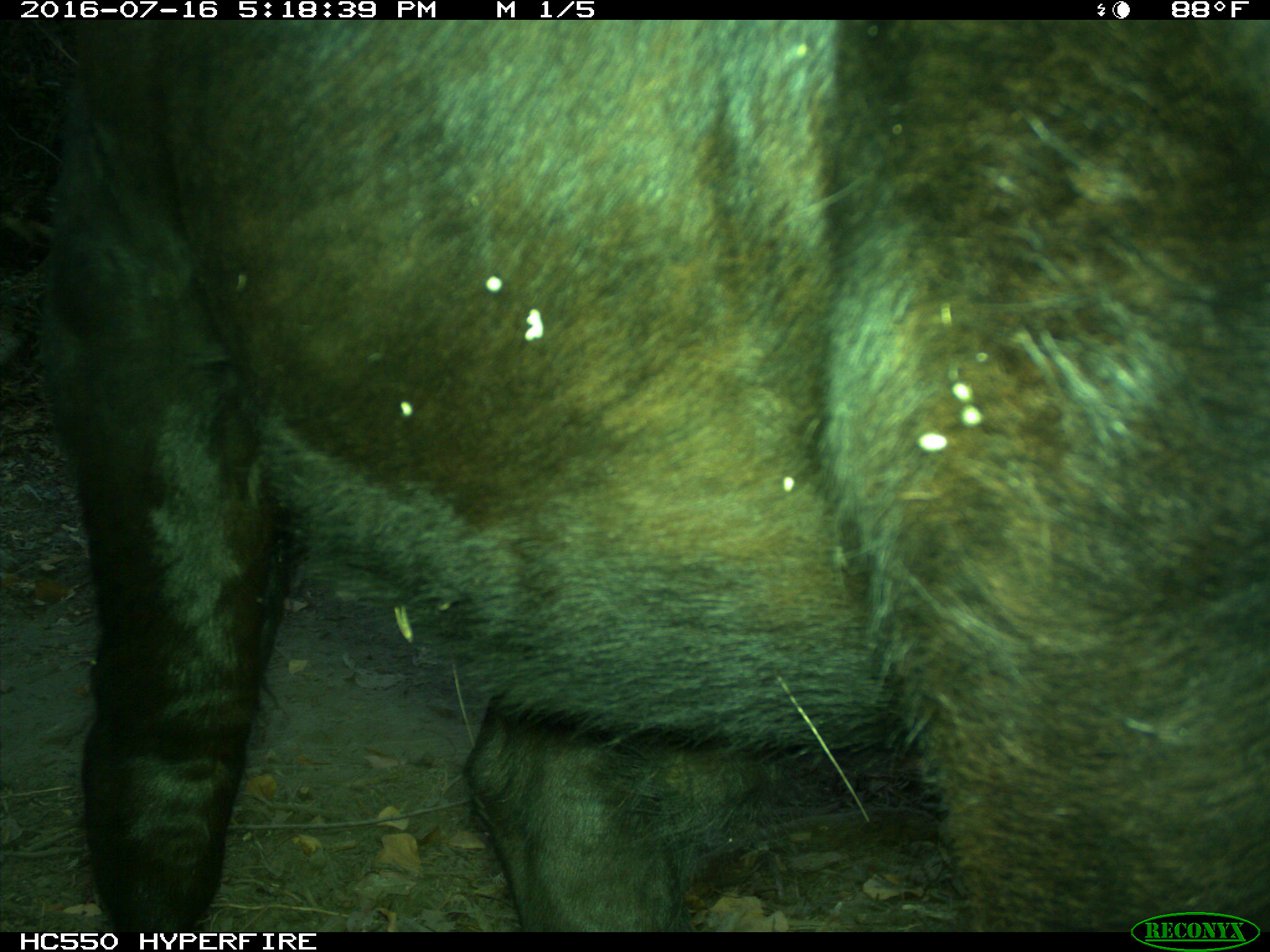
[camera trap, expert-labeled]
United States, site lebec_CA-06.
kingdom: Animalia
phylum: Chordata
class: Mammalia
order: Artiodactyla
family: Bovidae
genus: Bos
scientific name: Bos taurus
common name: domestic cow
Bos taurus (domestic cow).